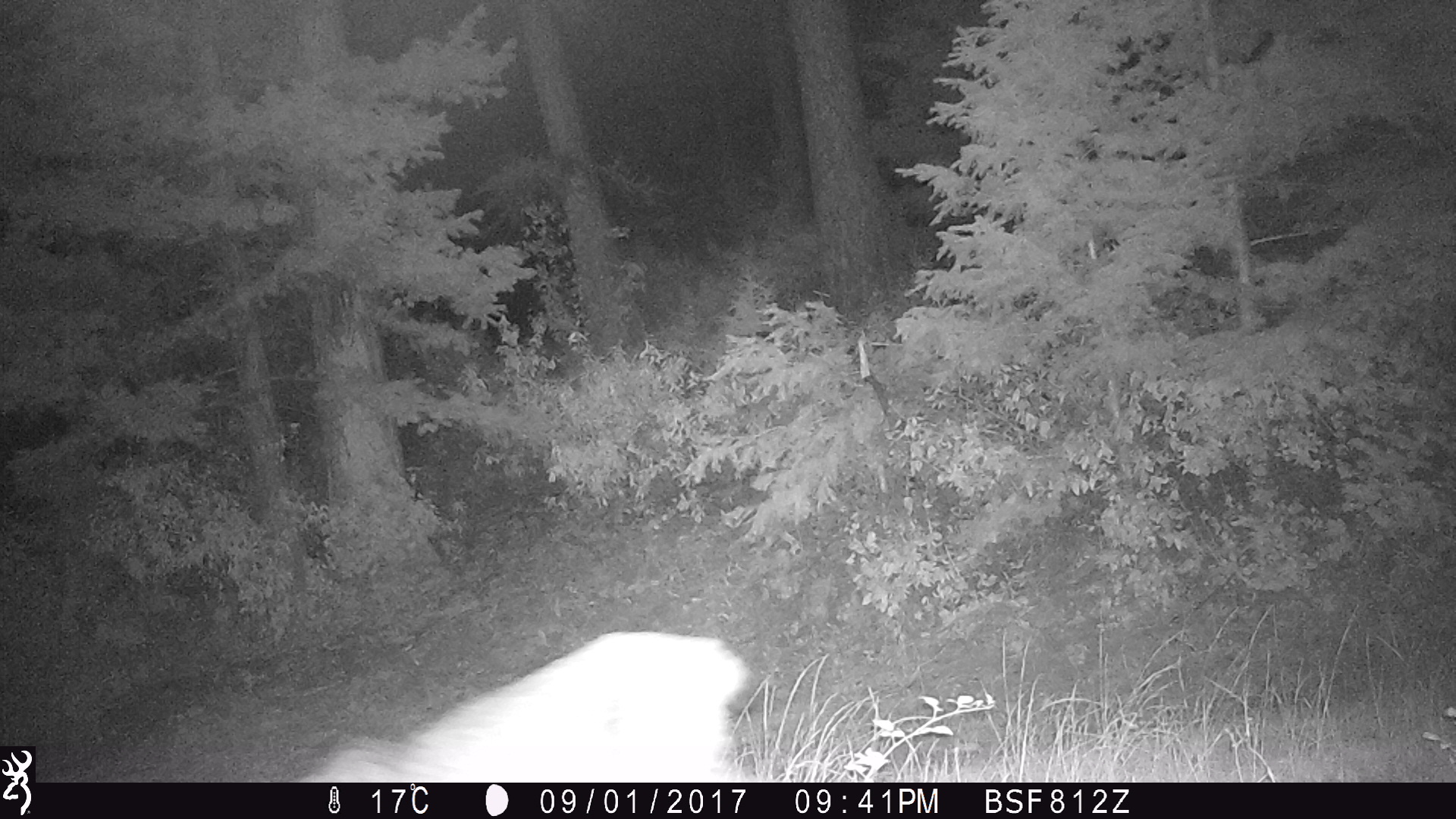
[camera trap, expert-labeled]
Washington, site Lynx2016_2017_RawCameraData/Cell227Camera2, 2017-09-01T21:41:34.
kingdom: Animalia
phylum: Chordata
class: Mammalia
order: Carnivora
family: Felidae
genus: Lynx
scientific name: Lynx canadensis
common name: canada lynx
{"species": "Lynx canadensis (canada lynx)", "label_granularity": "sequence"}